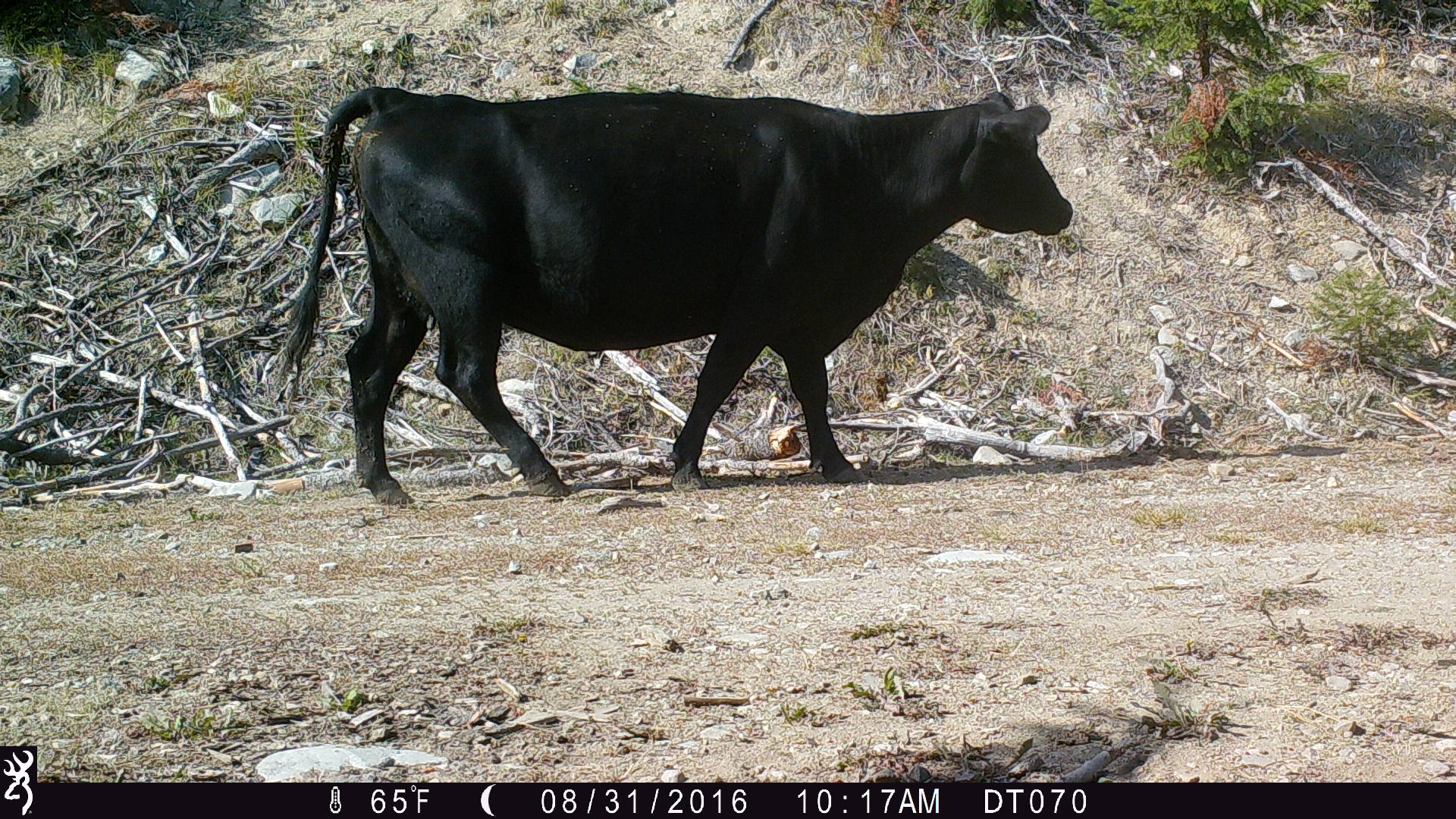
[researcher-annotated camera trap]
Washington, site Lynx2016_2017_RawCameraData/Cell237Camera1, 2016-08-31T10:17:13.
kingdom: Animalia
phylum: Chordata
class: Mammalia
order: Artiodactyla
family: Bovidae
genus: Bos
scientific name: Bos taurus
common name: domestic cattle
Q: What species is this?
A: Domestic cattle (Bos taurus).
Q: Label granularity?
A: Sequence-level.